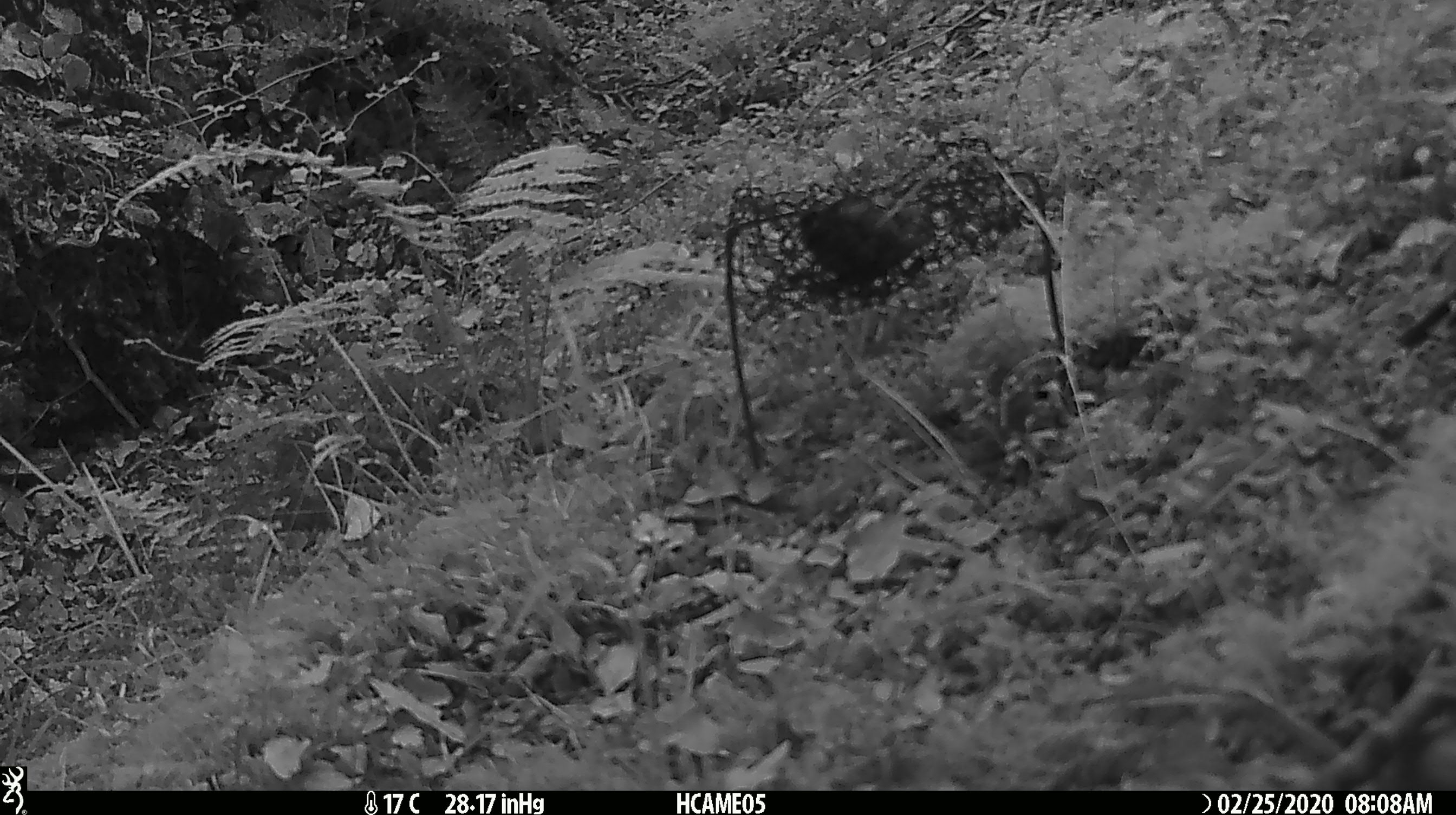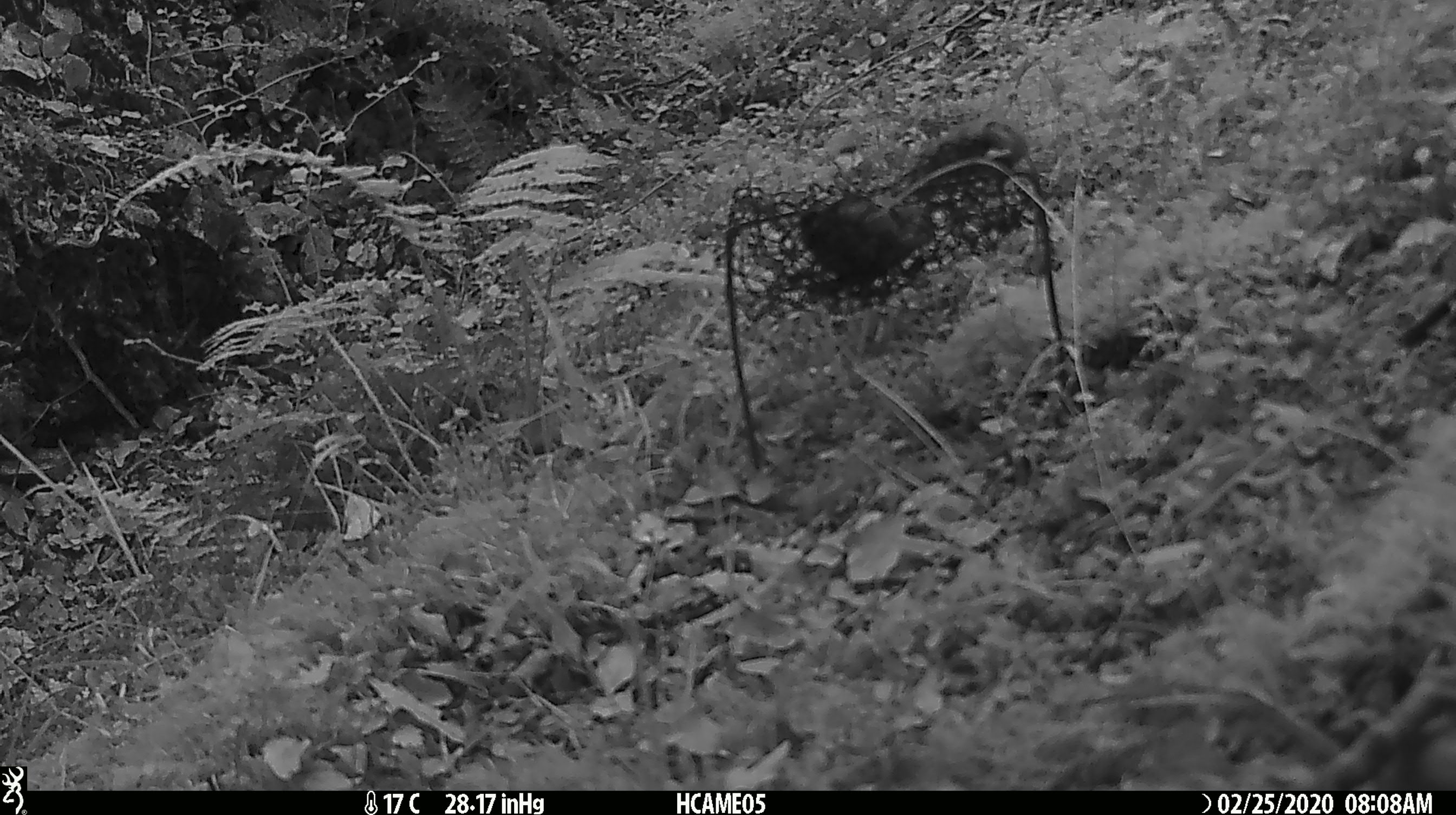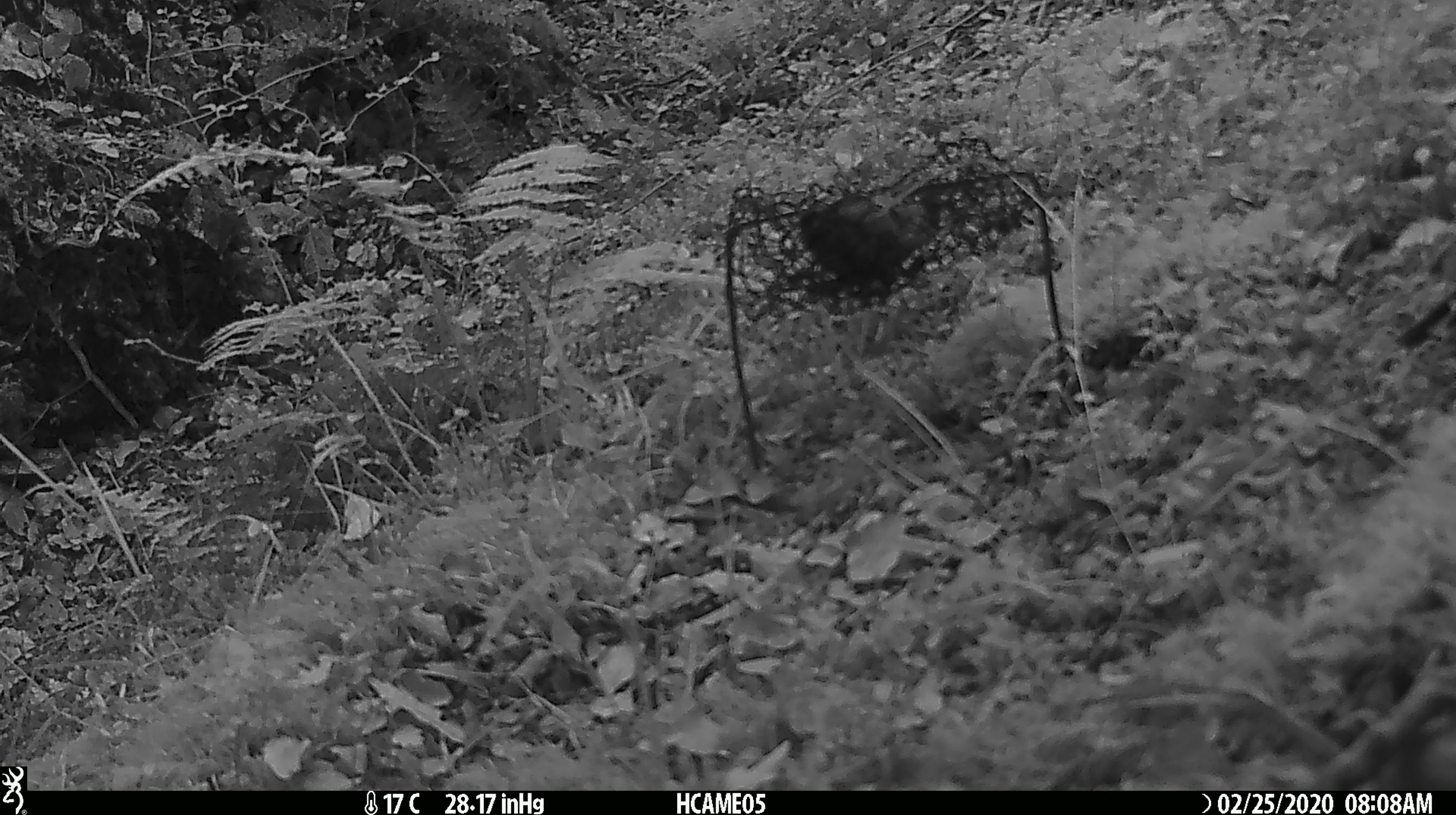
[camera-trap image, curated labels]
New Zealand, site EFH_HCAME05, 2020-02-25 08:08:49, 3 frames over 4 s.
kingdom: Animalia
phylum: Chordata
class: Mammalia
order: Rodentia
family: Muridae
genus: Mus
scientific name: Mus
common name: mouse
Mouse (Mus).